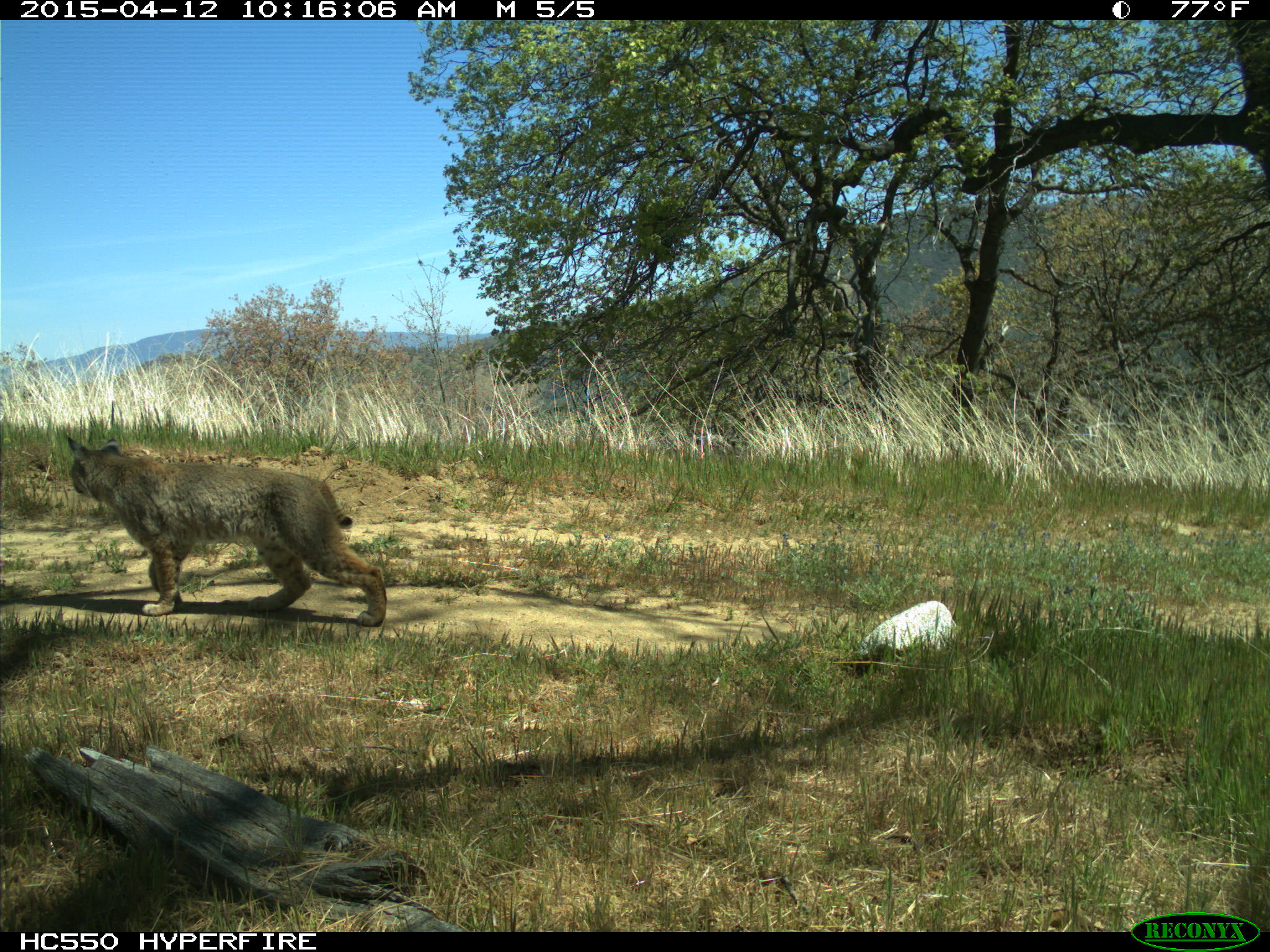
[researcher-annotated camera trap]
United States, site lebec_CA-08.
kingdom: Animalia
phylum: Chordata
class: Mammalia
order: Carnivora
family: Felidae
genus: Lynx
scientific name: Lynx rufus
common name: bobcat